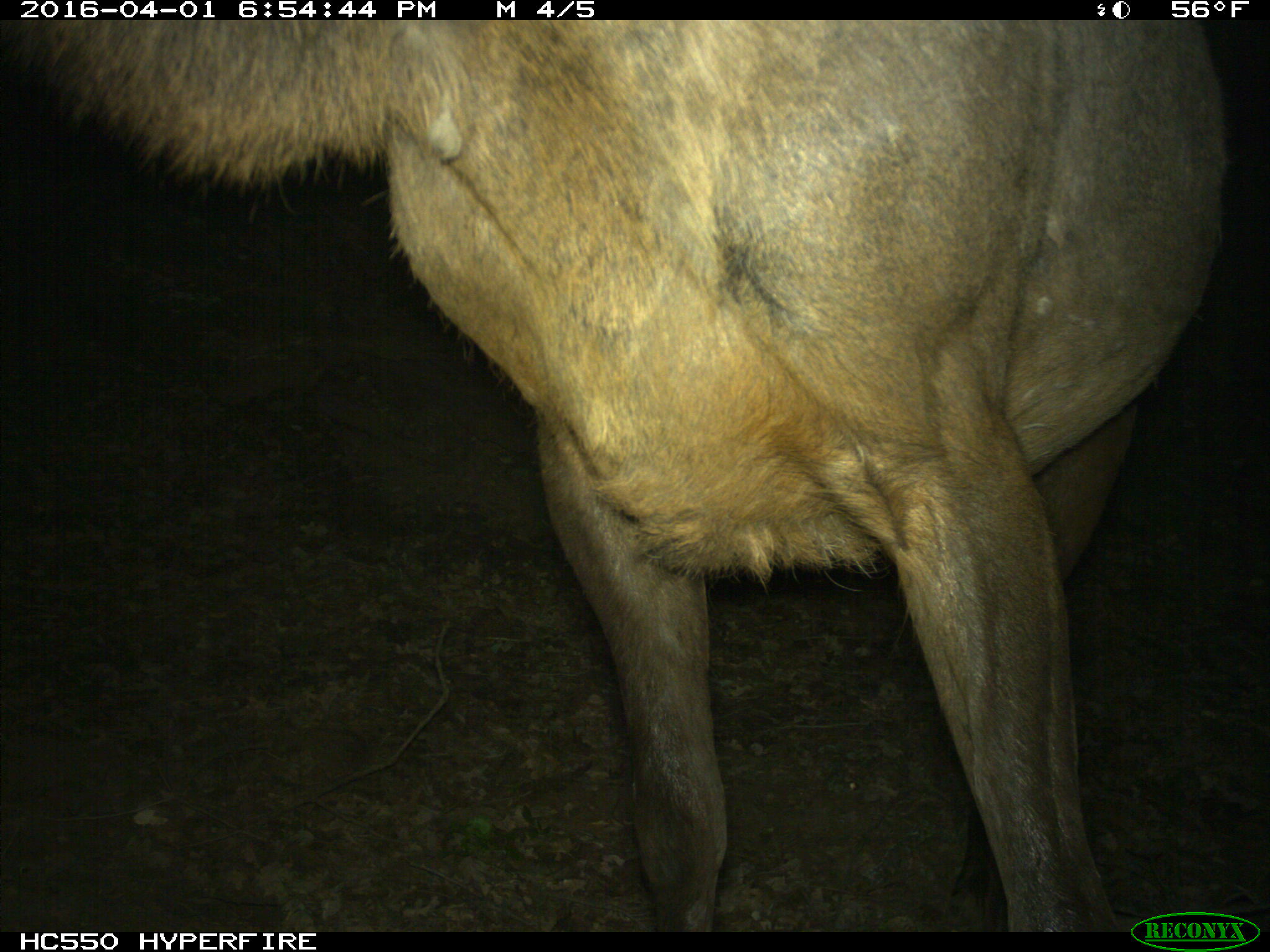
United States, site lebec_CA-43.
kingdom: Animalia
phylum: Chordata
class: Mammalia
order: Artiodactyla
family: Cervidae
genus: Cervus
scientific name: Cervus canadensis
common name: elk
Cervus canadensis (elk).